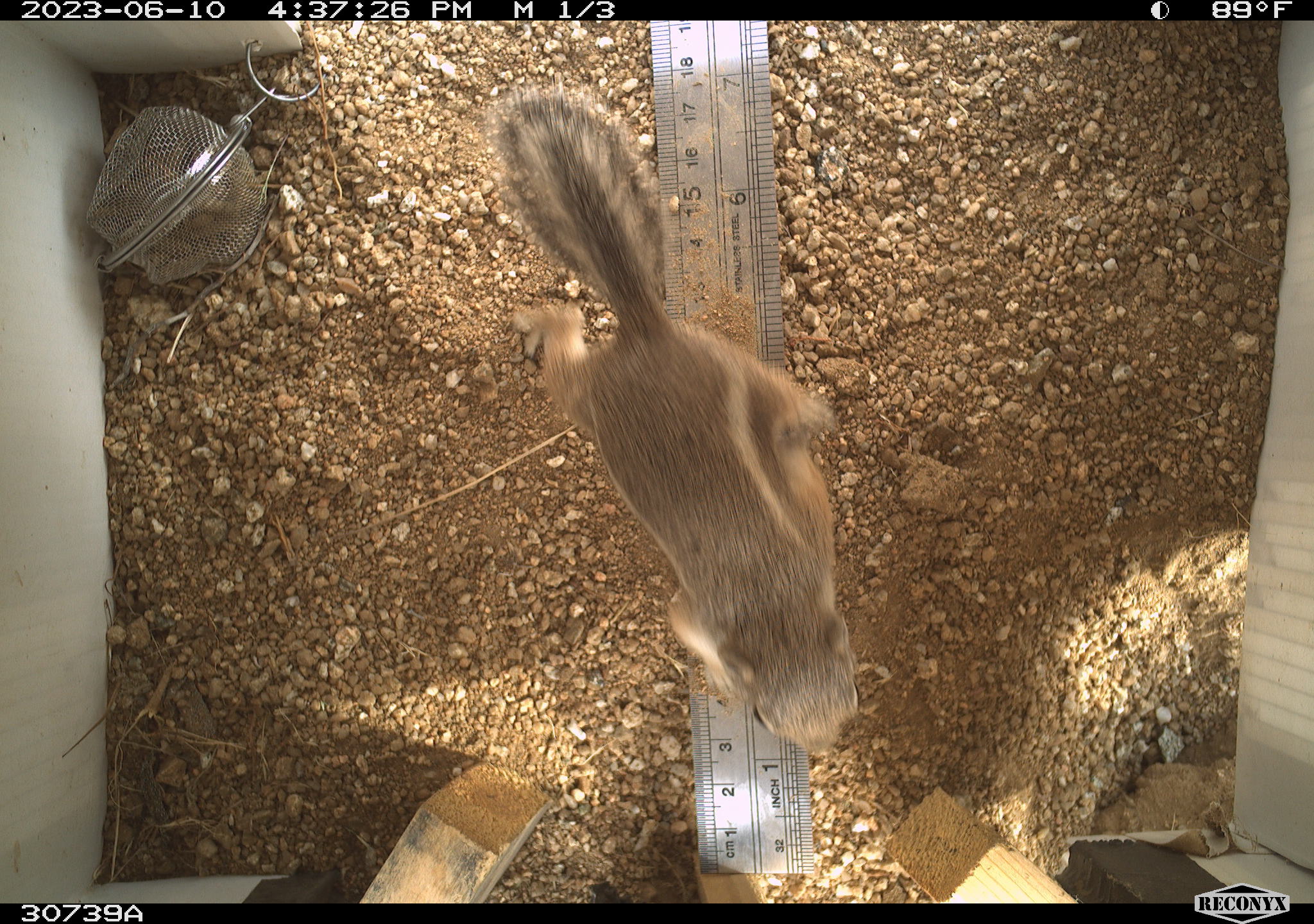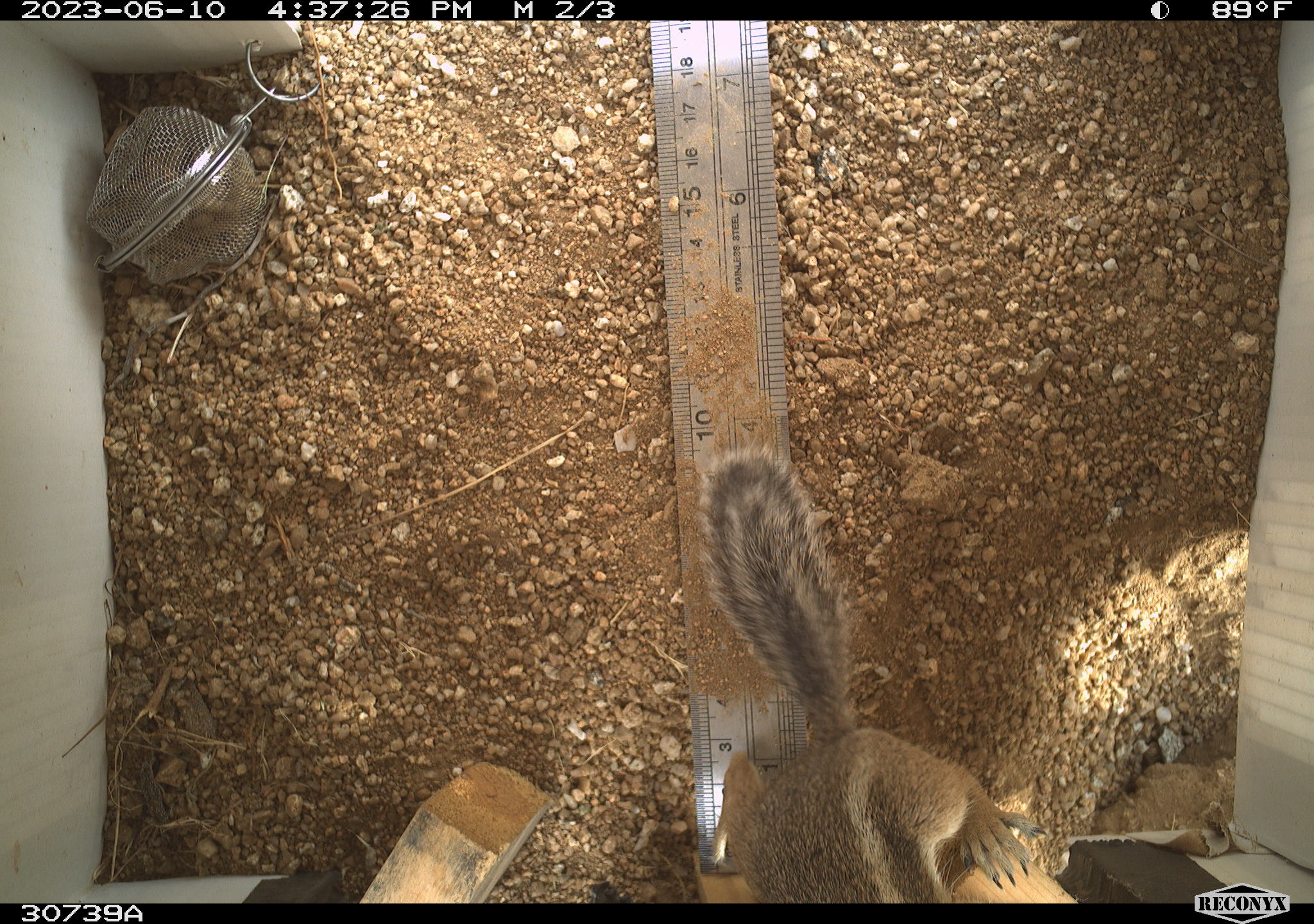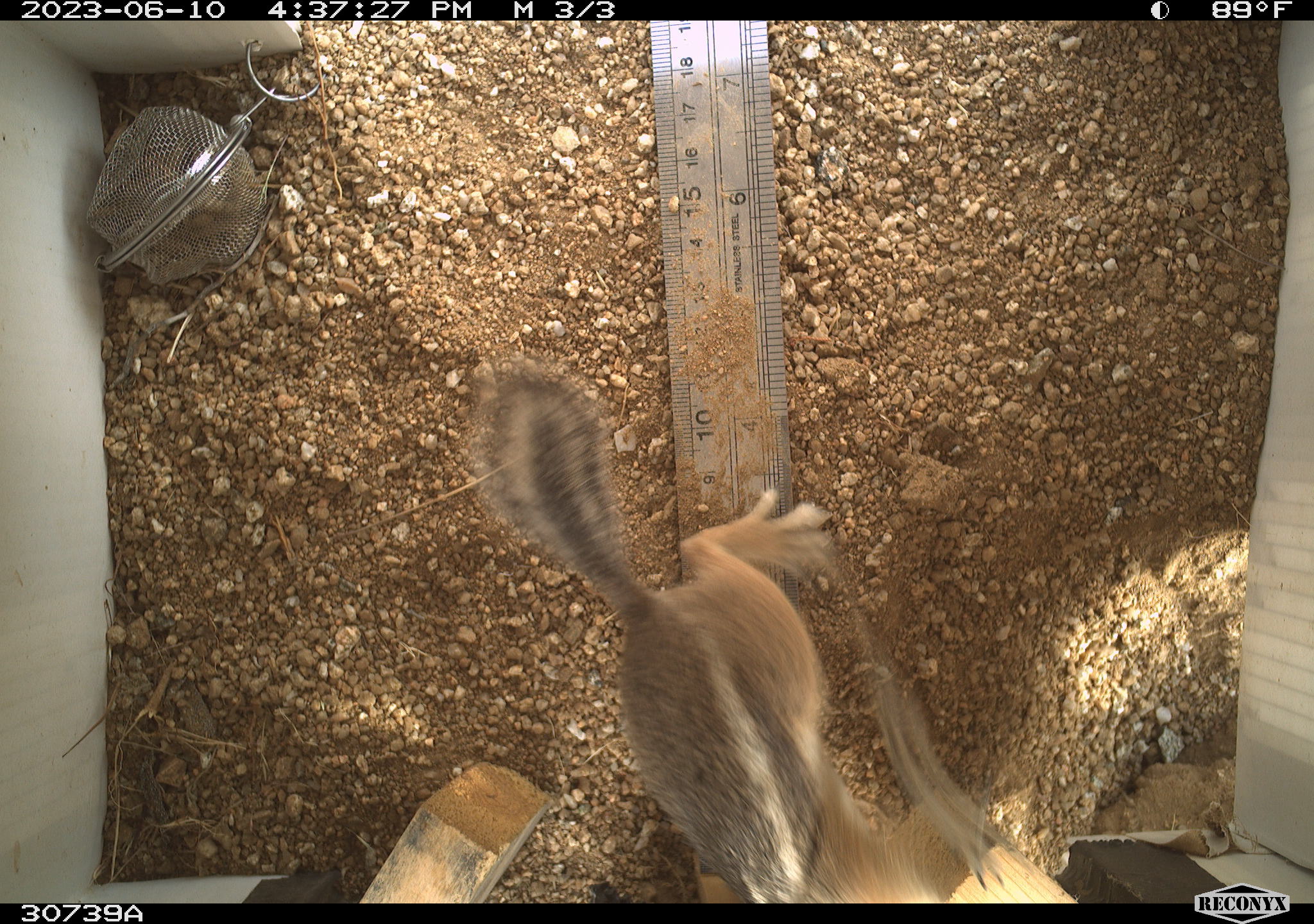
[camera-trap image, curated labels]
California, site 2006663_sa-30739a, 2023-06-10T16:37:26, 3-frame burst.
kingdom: Animalia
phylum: Chordata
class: Mammalia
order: Rodentia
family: Sciuridae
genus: Ammospermophilus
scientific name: Ammospermophilus leucurus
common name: white-tailed antelope squirrel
White-tailed antelope squirrel (Ammospermophilus leucurus).